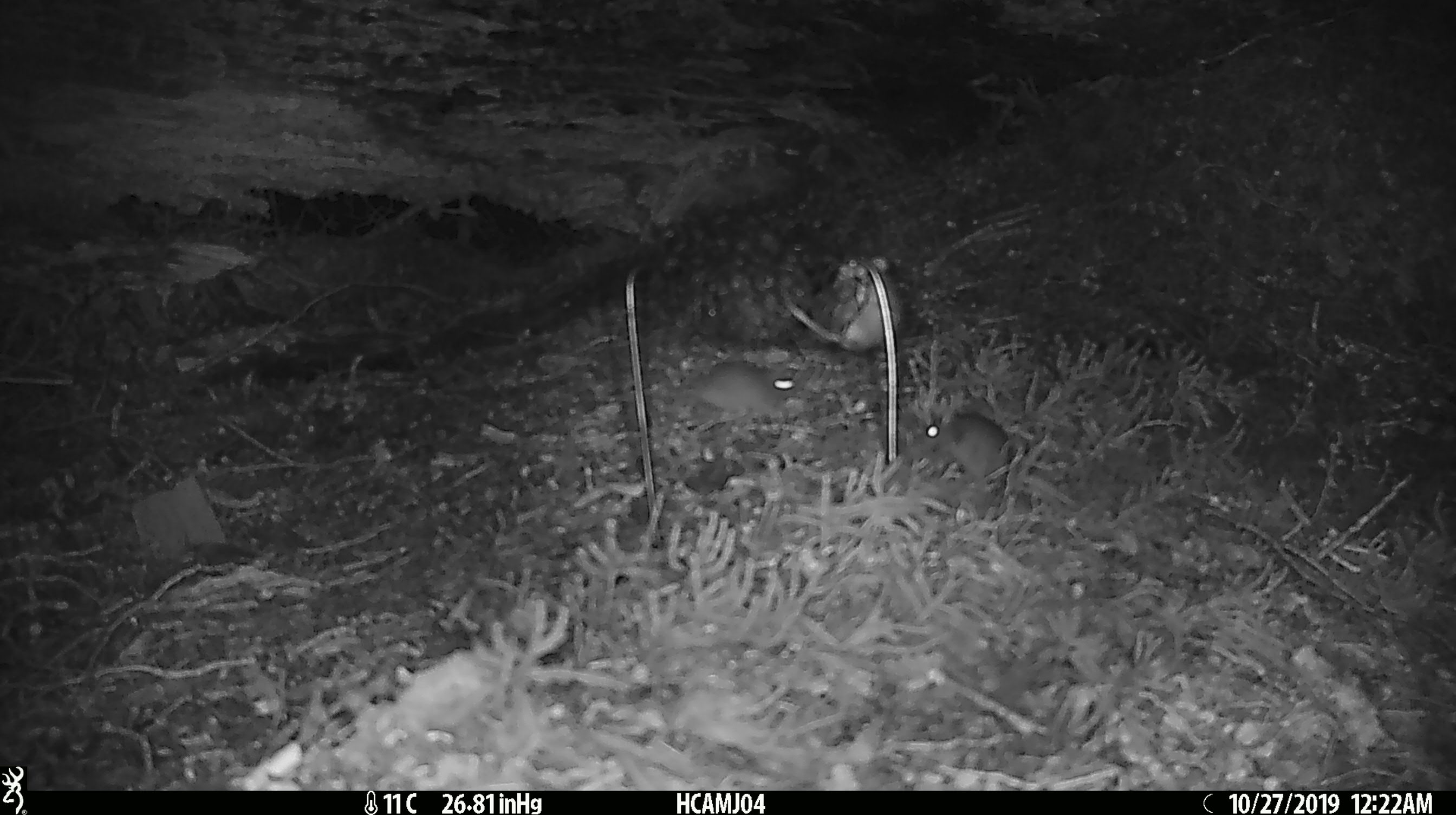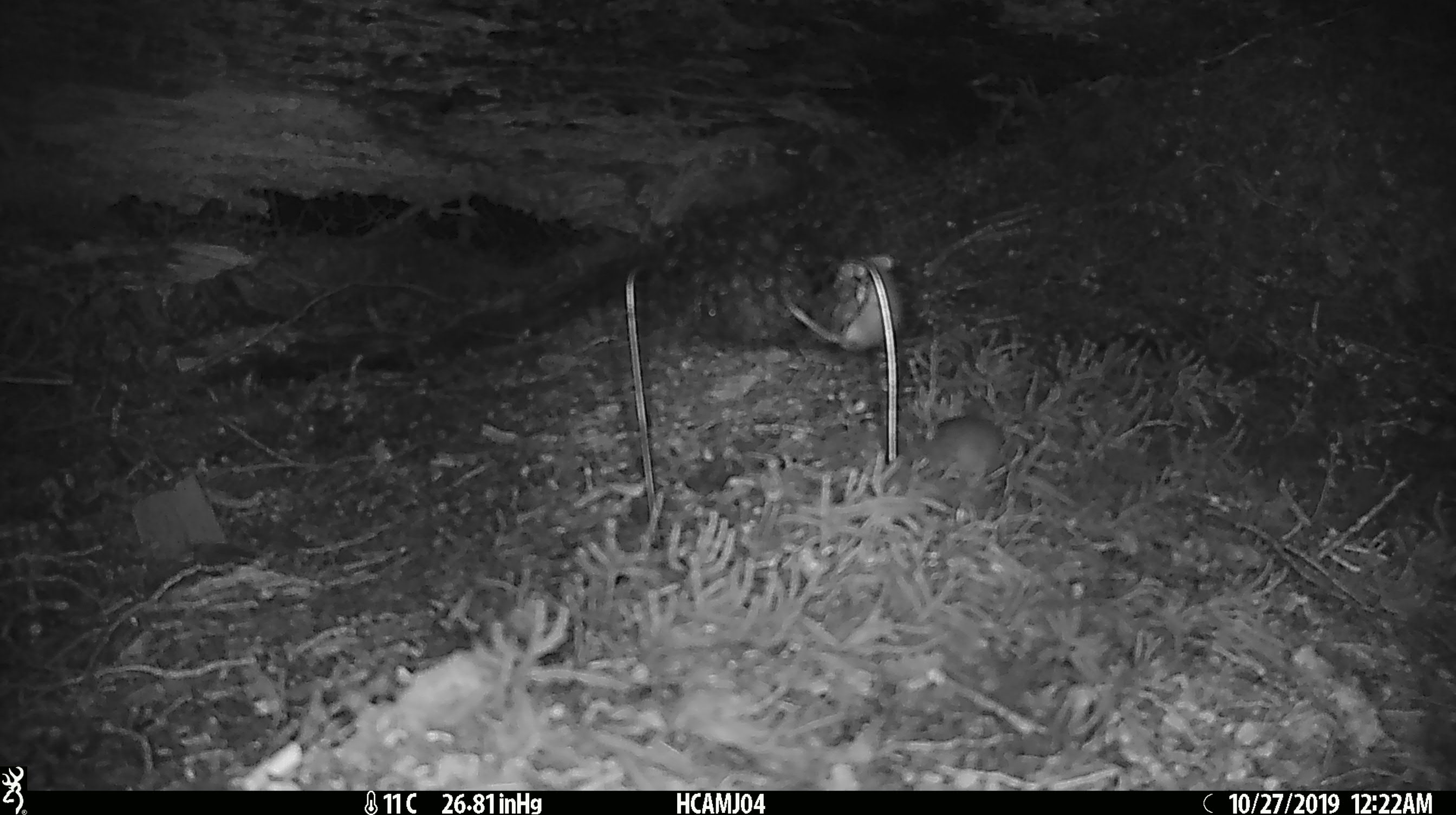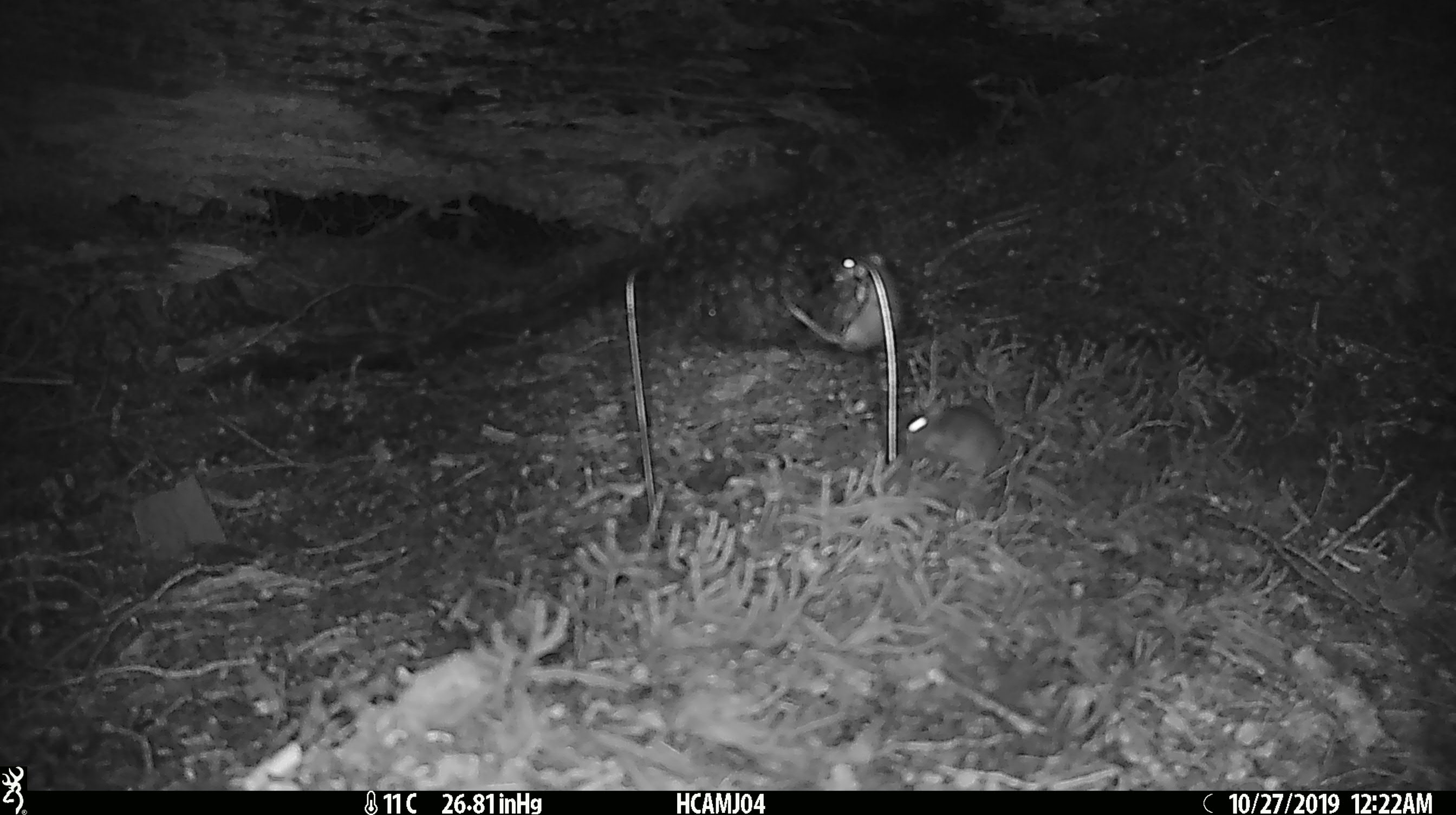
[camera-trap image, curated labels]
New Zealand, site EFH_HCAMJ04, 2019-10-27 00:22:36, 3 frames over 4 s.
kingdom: Animalia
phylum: Chordata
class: Mammalia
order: Rodentia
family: Muridae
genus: Mus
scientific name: Mus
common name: mouse